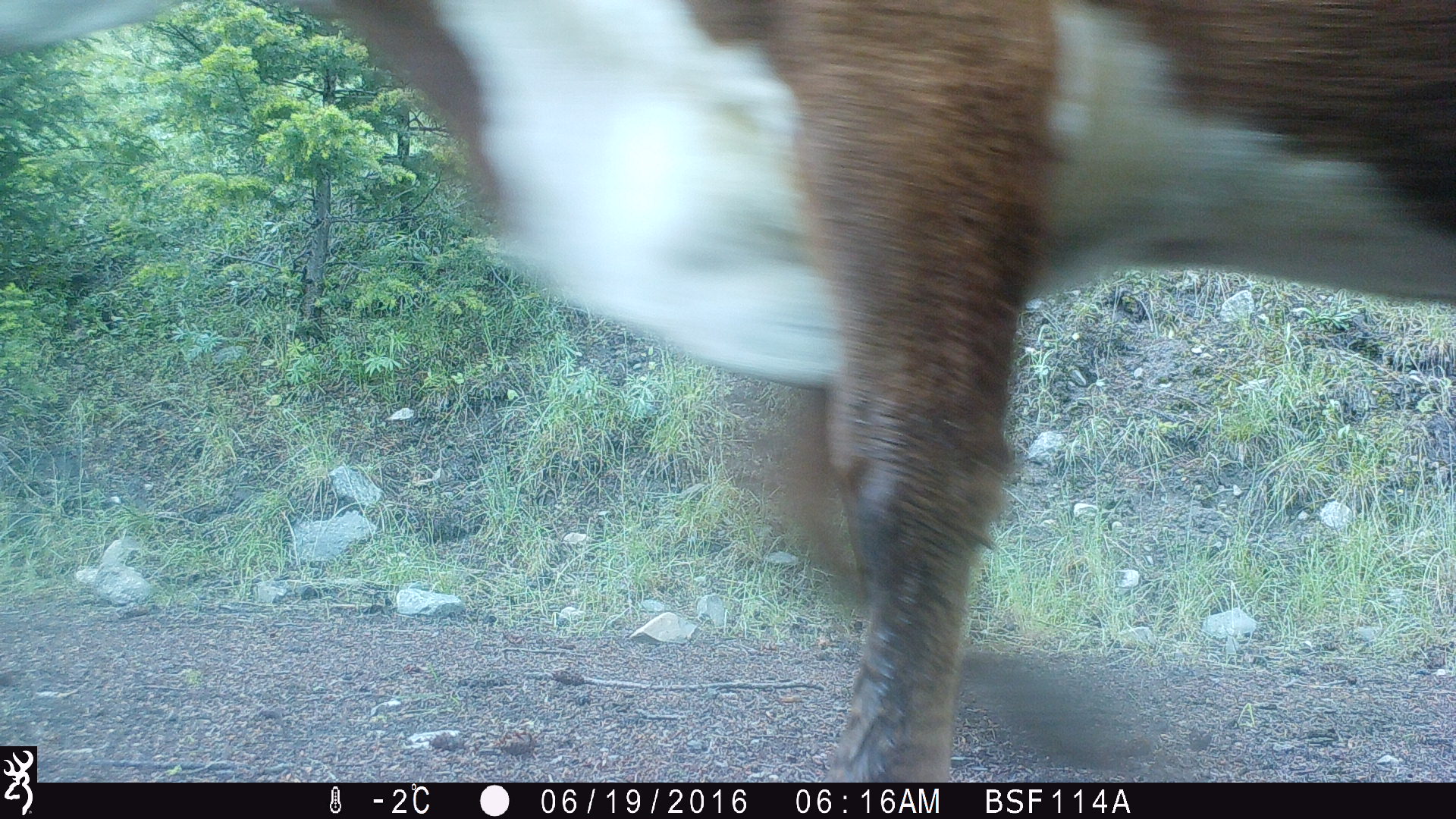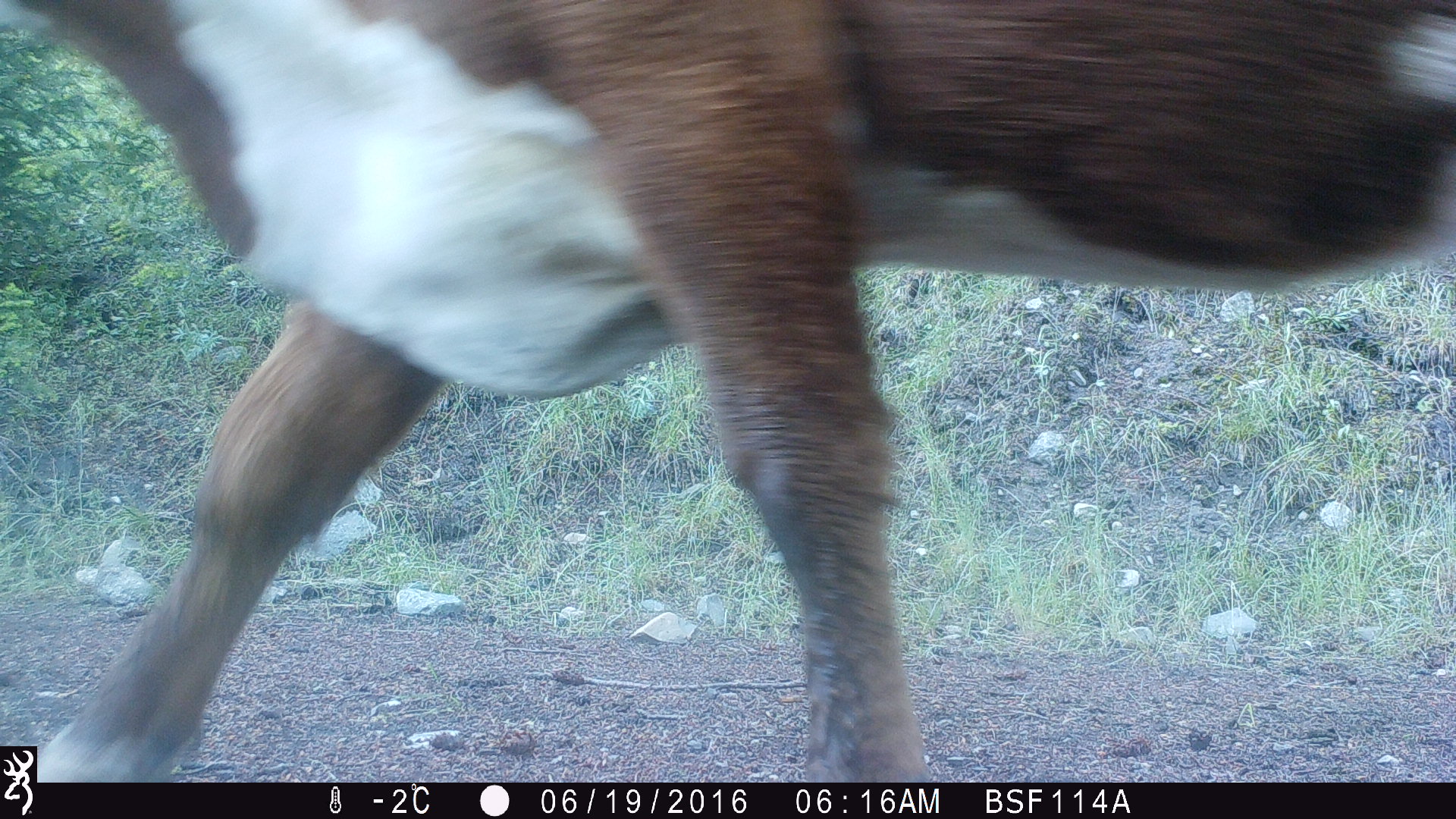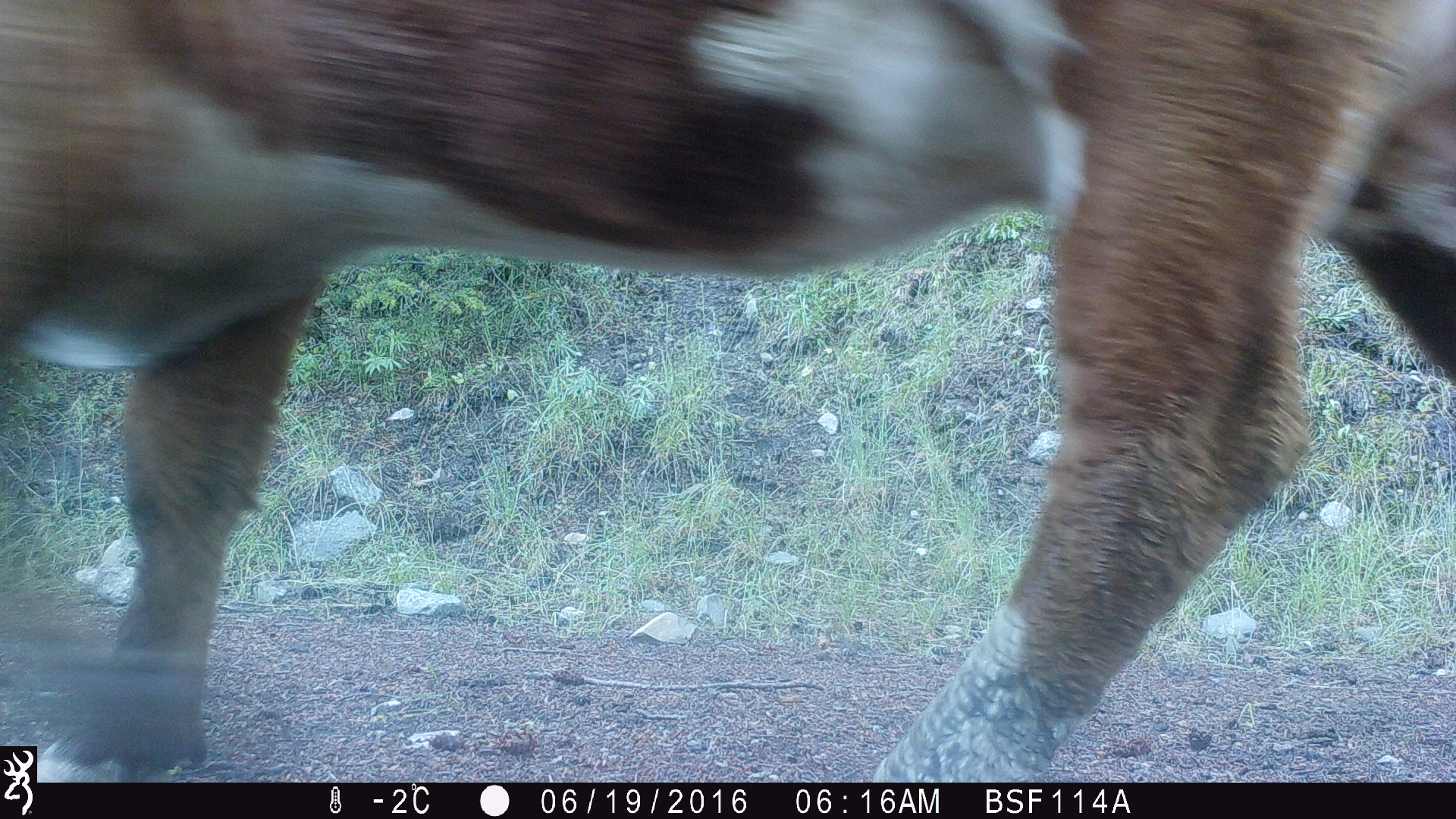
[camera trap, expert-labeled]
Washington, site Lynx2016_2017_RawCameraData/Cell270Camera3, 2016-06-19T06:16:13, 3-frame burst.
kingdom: Animalia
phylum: Chordata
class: Mammalia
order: Artiodactyla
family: Bovidae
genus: Bos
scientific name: Bos taurus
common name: domestic cattle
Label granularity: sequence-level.